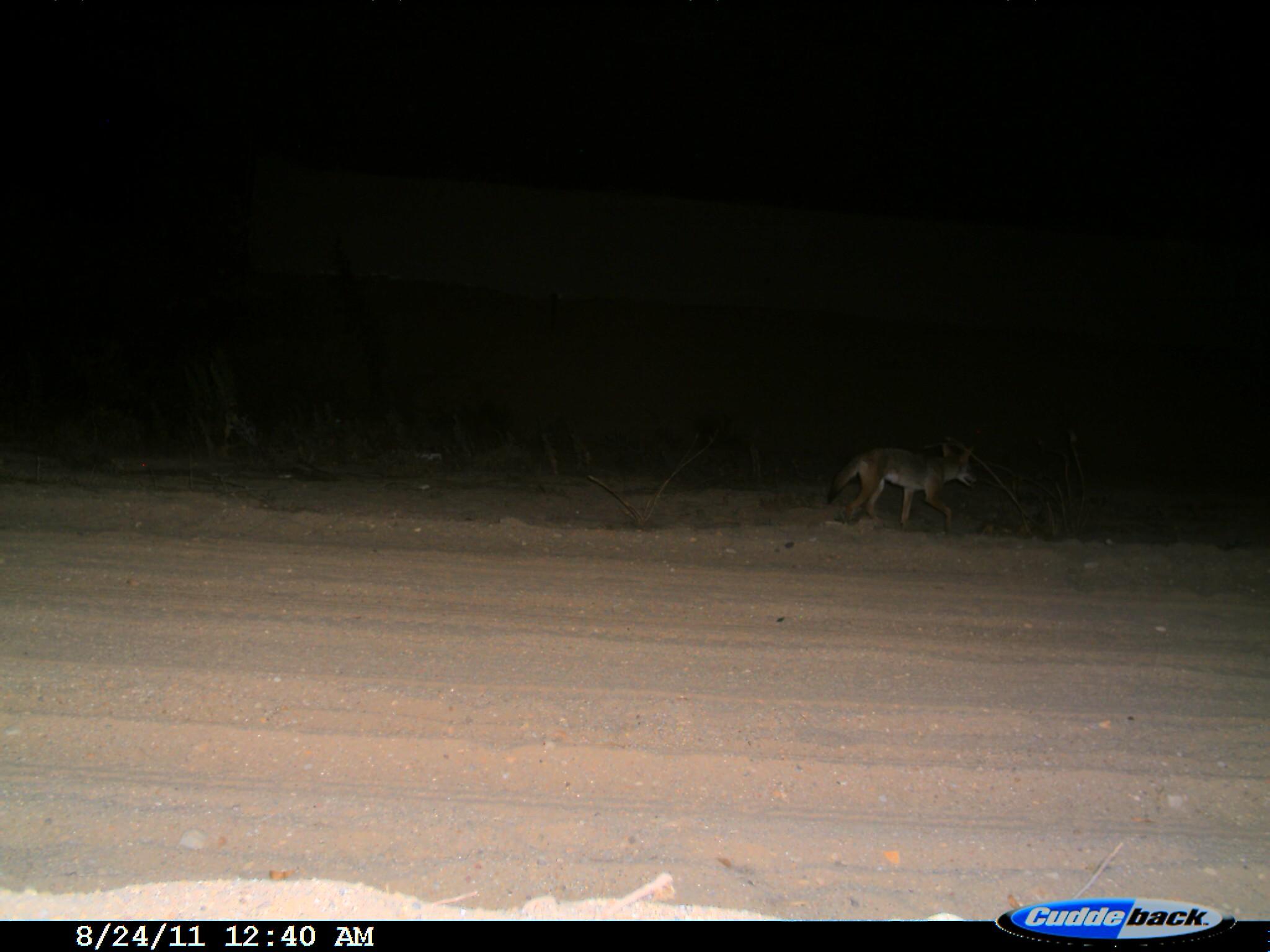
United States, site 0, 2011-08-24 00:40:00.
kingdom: Animalia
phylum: Chordata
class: Mammalia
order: Carnivora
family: Canidae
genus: Canis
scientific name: Canis latrans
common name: coyote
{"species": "coyote (Canis latrans)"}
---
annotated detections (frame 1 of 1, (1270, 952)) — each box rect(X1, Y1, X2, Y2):
coyote: rect(805, 420, 1003, 539)